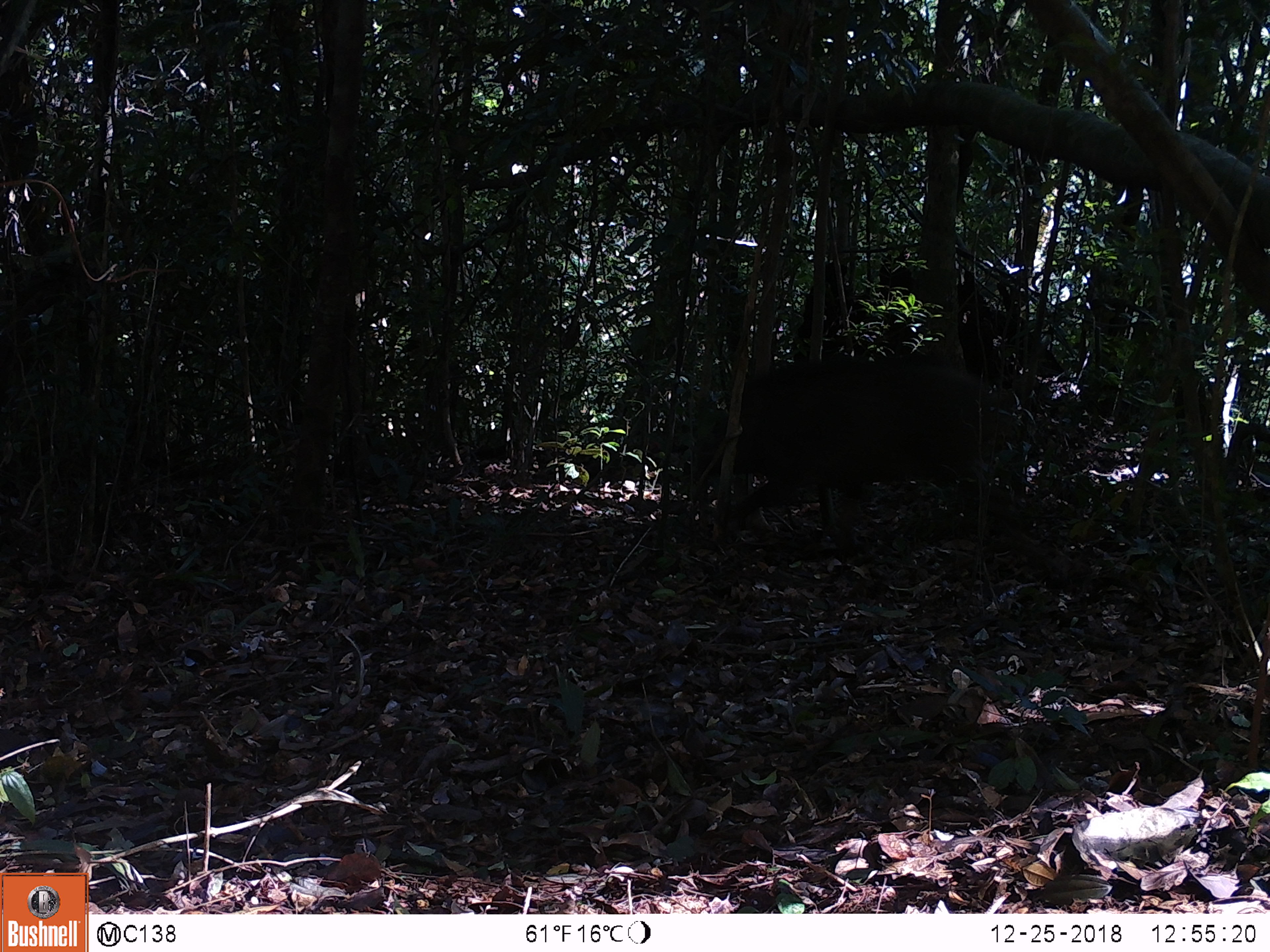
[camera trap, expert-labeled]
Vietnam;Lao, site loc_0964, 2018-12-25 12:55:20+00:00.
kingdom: Animalia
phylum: Chordata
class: Mammalia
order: Artiodactyla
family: Suidae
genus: Sus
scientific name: Sus scrofa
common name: eurasian wild pig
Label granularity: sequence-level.